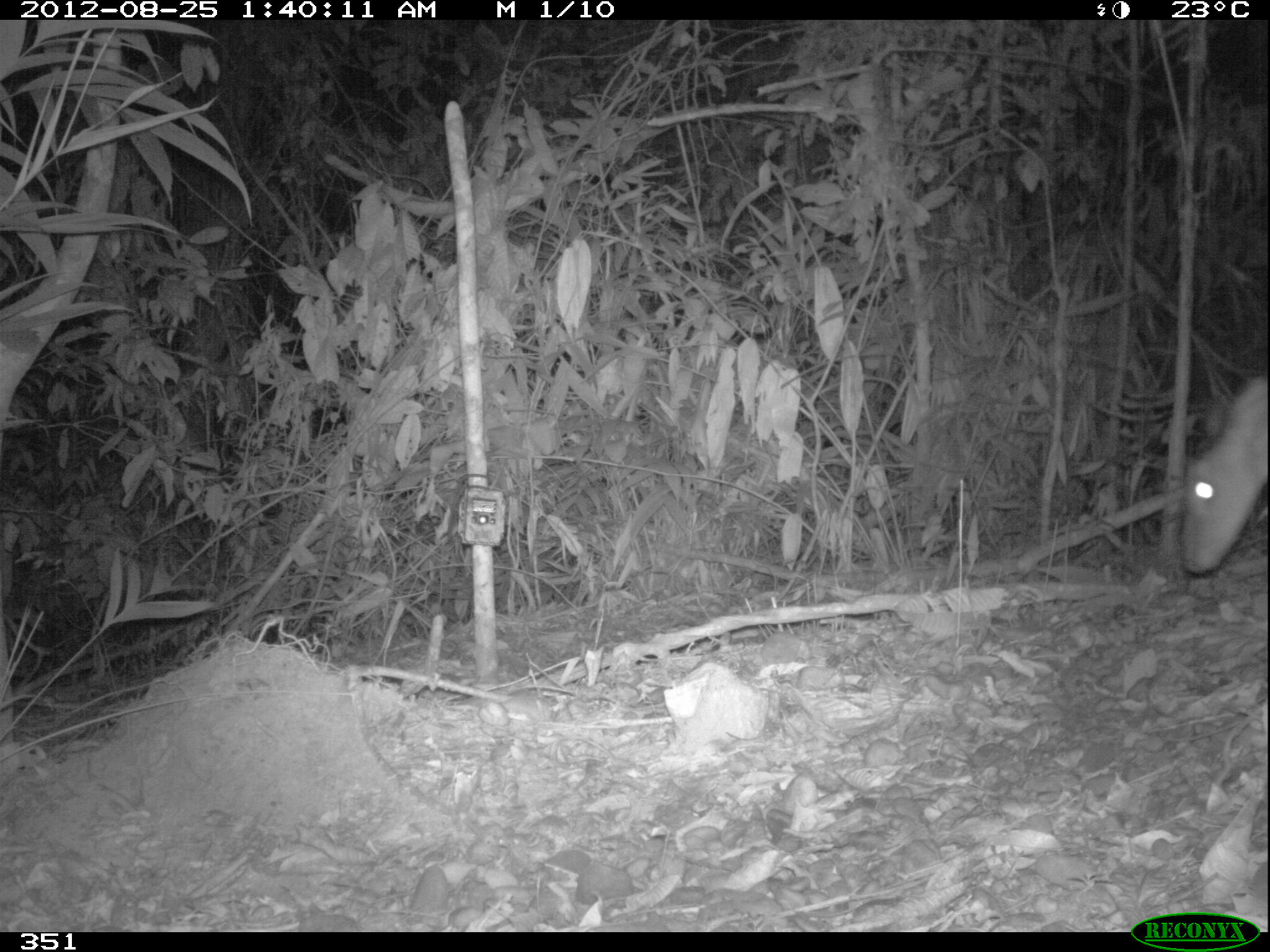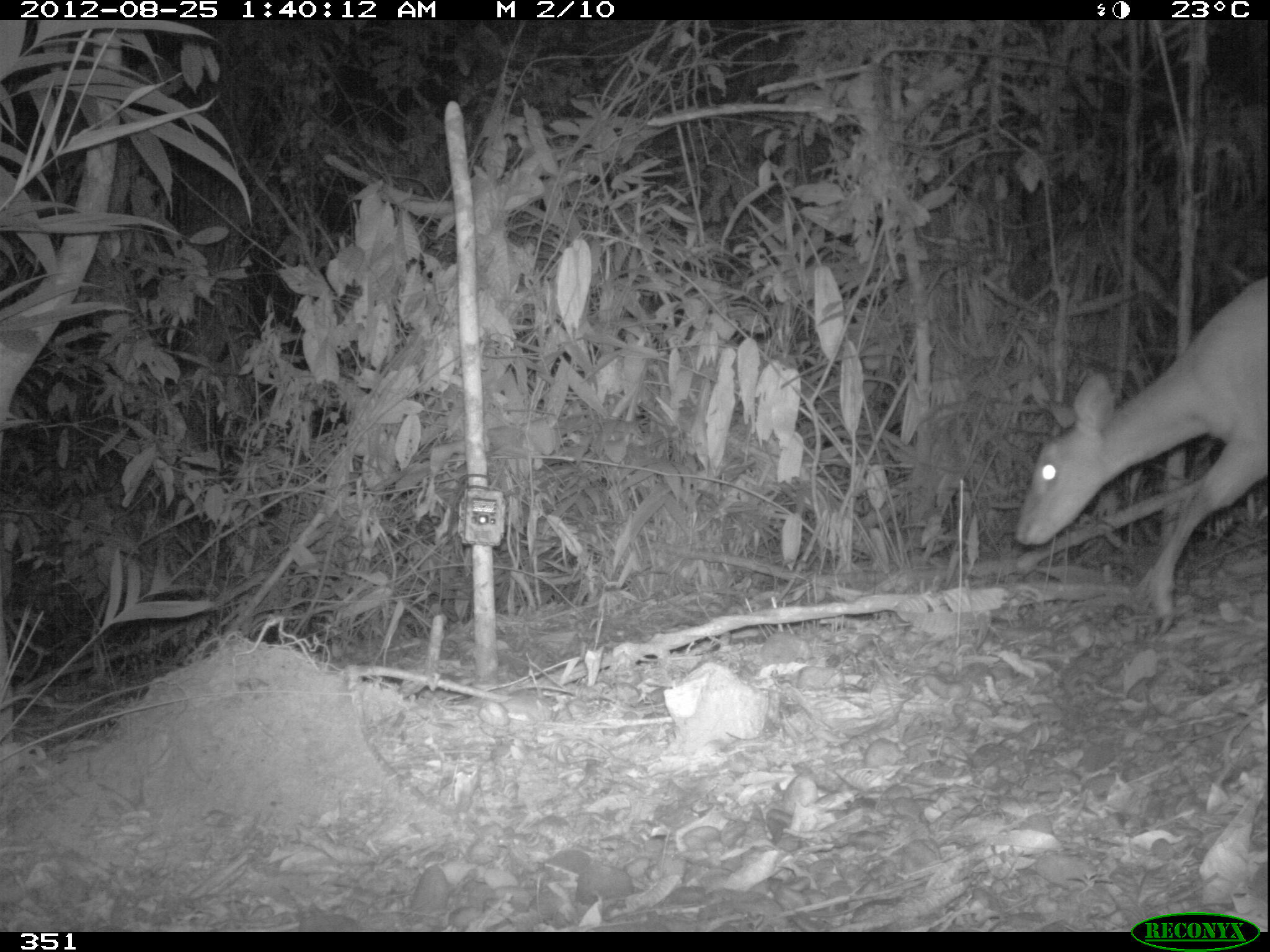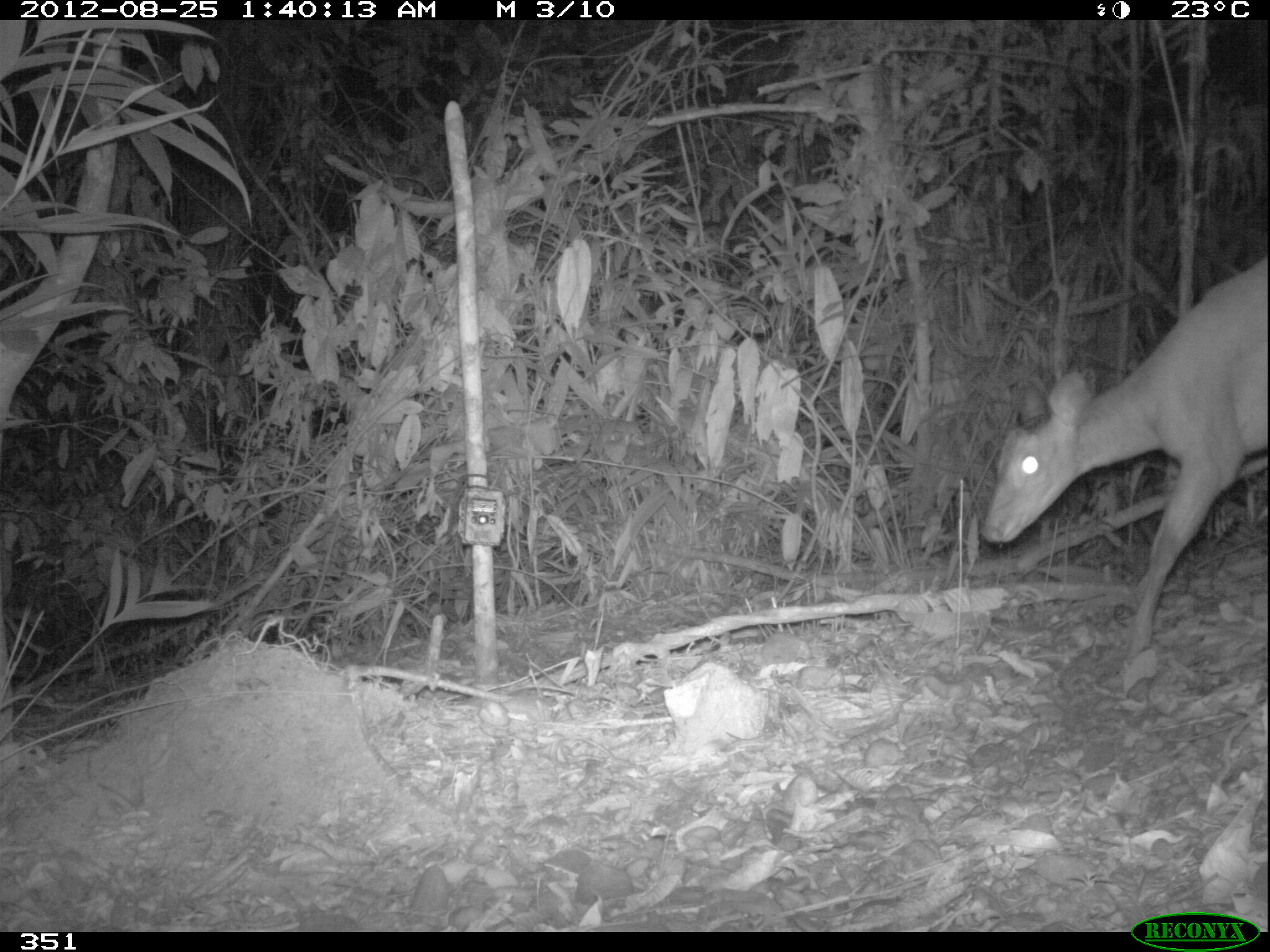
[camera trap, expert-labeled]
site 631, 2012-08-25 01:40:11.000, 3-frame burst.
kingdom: Animalia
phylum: Chordata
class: Mammalia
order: Artiodactyla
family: Cervidae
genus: Mazama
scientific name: Mazama americana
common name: red brocket